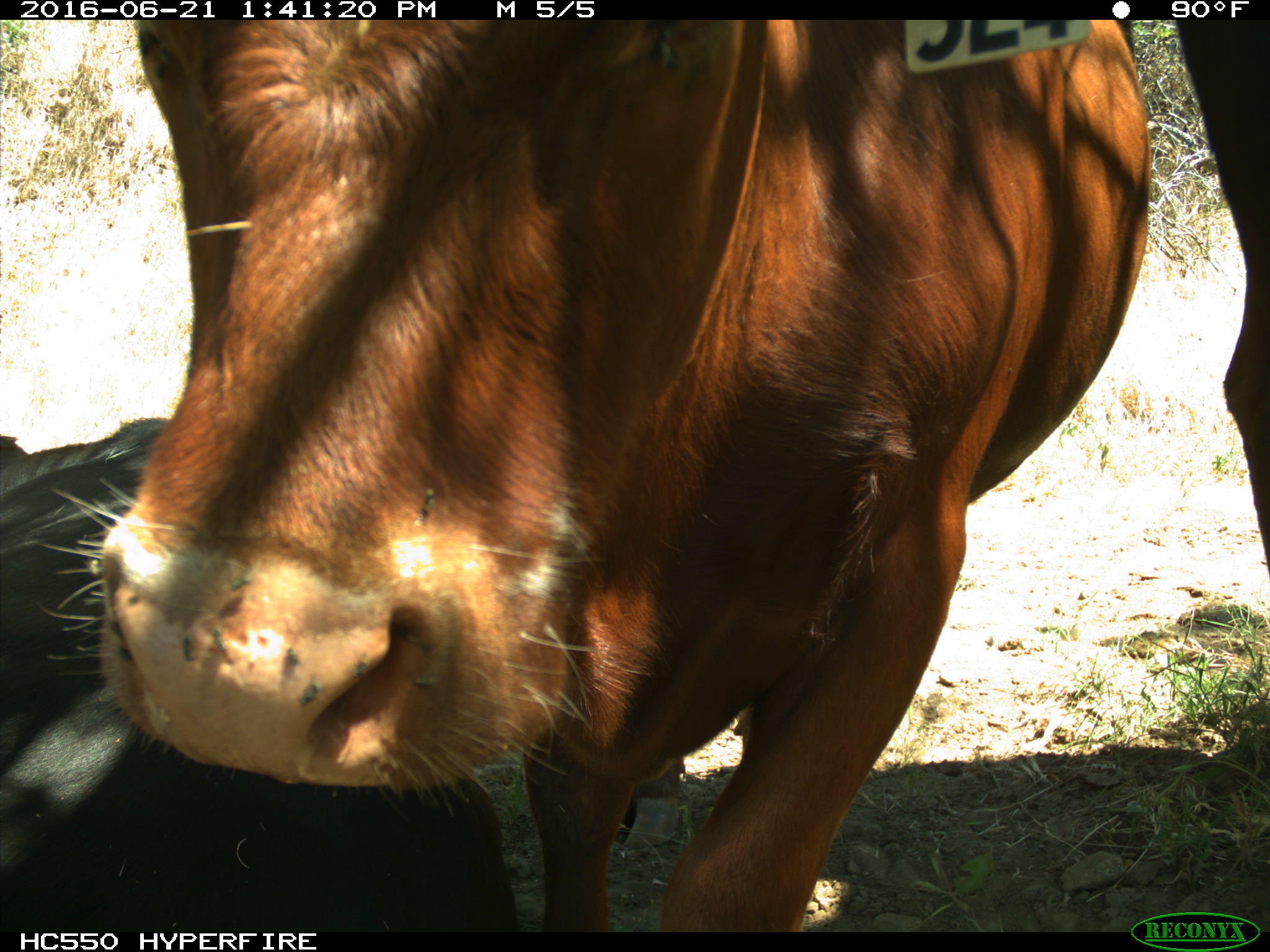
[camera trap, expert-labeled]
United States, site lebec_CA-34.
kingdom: Animalia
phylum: Chordata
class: Mammalia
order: Artiodactyla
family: Bovidae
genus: Bos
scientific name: Bos taurus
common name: domestic cow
Bos taurus (domestic cow).